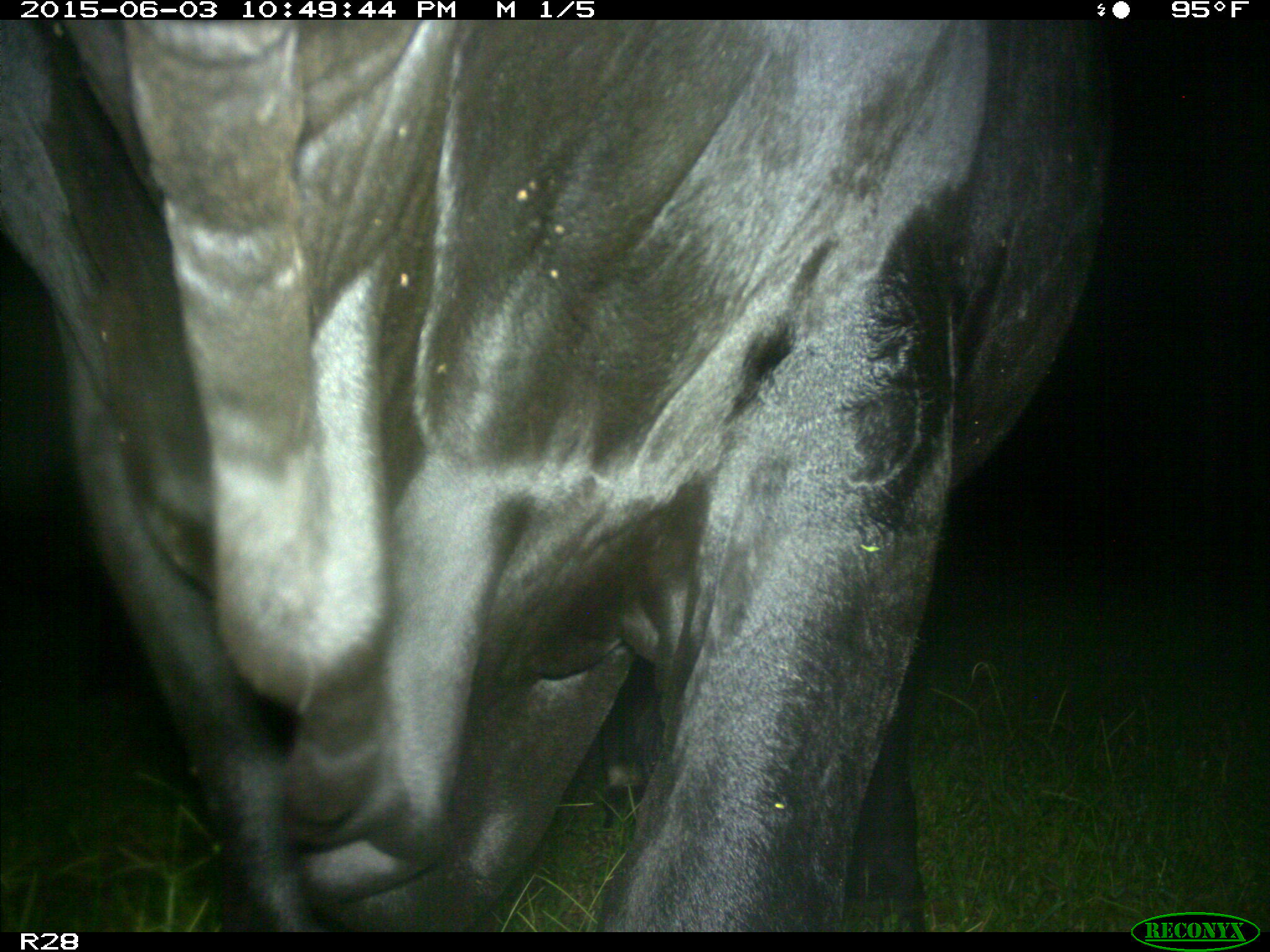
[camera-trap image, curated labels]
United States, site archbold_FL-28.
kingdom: Animalia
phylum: Chordata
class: Mammalia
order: Artiodactyla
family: Bovidae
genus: Bos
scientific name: Bos taurus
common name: domestic cow